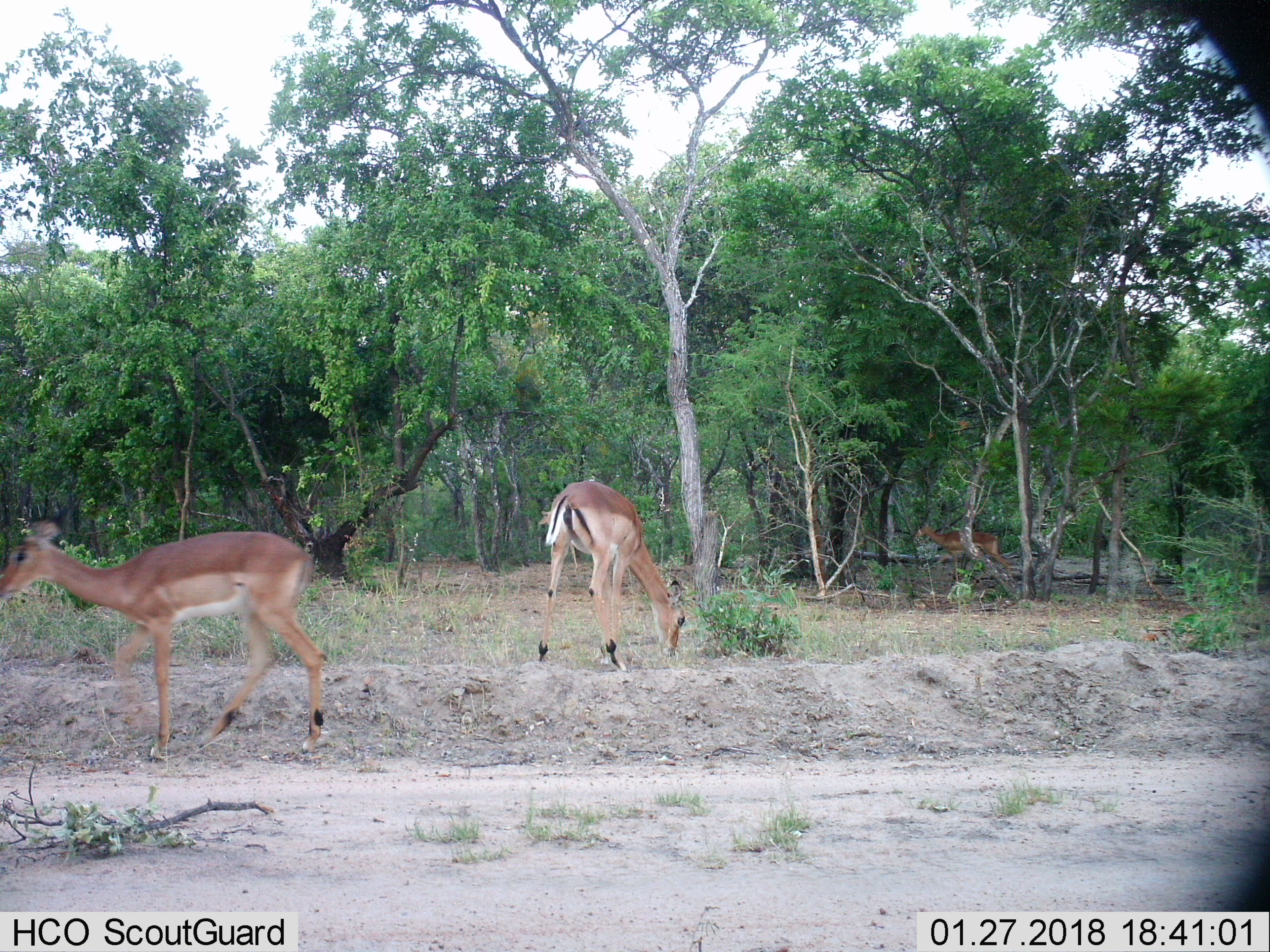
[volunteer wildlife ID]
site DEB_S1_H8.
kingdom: Animalia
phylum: Chordata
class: Mammalia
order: Artiodactyla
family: Bovidae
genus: Aepyceros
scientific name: Aepyceros melampus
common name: impala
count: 3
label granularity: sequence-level